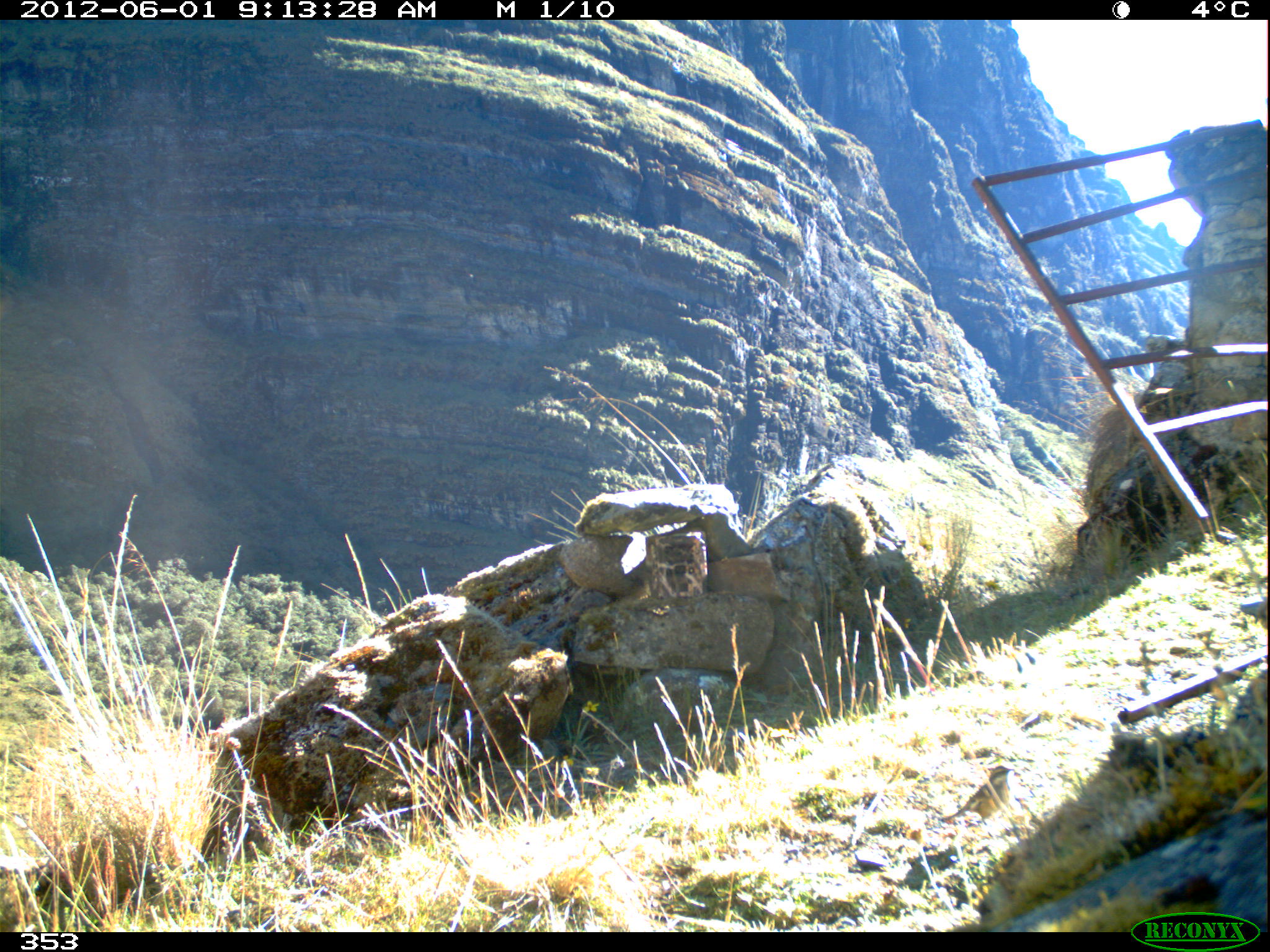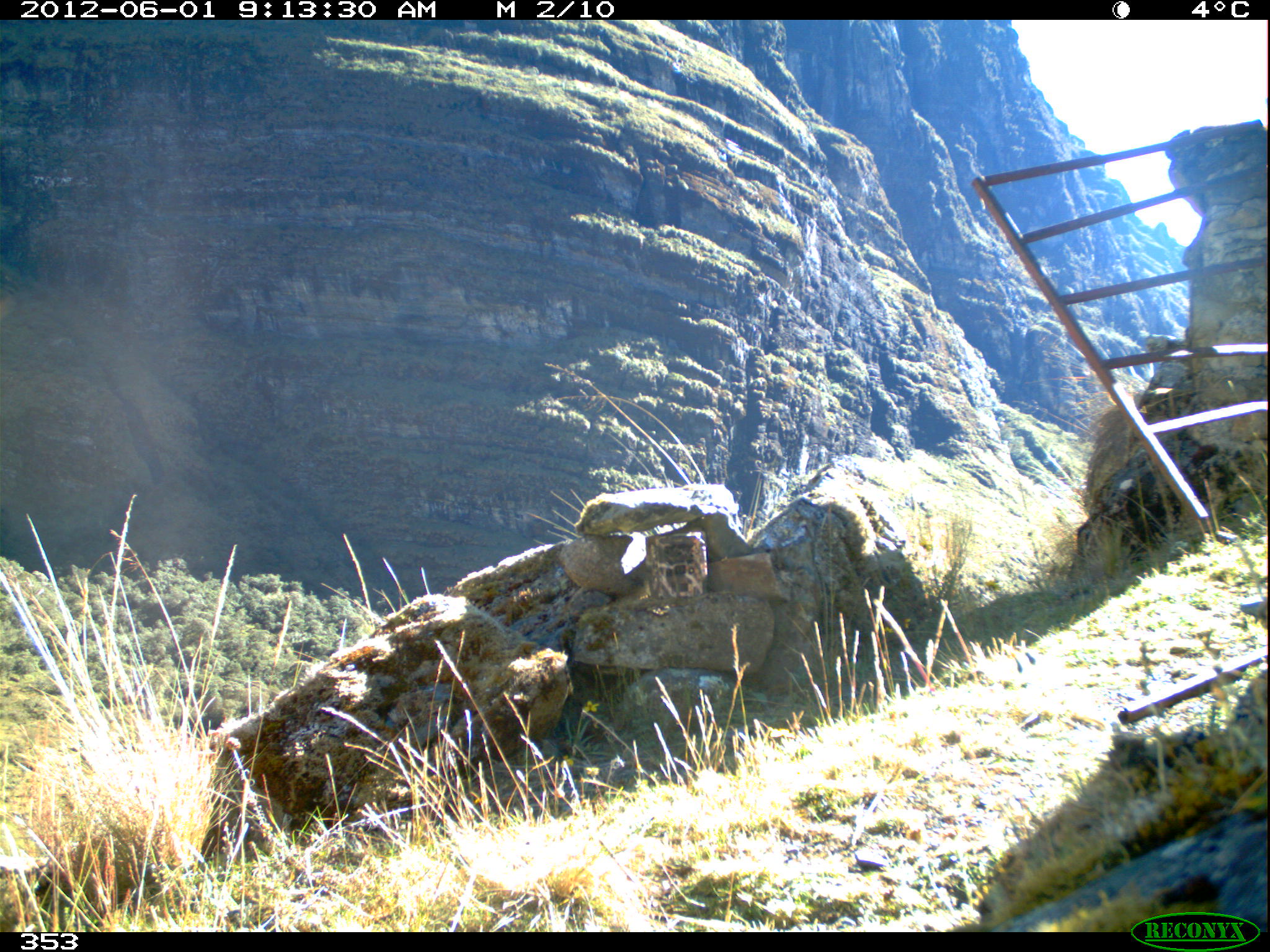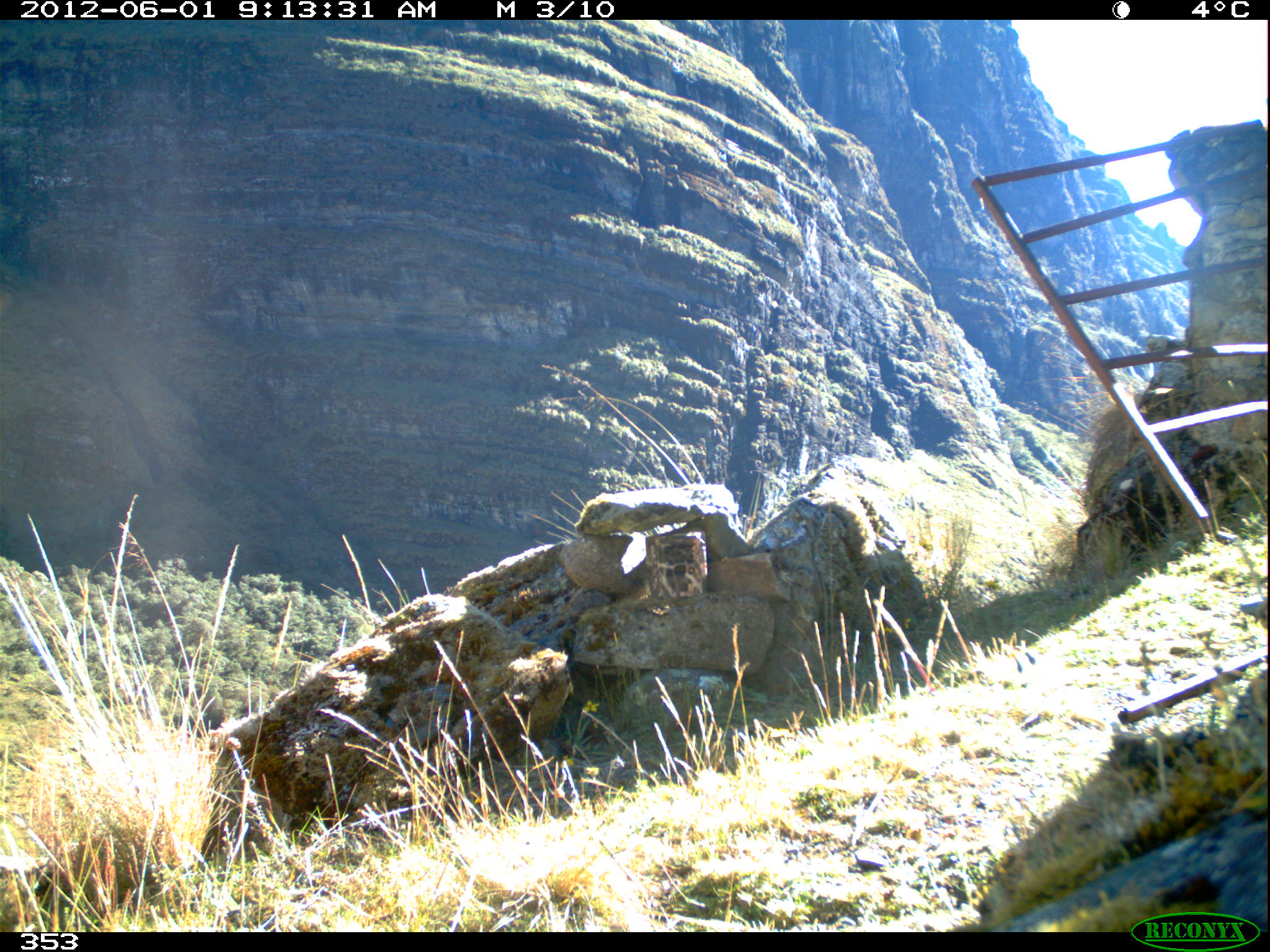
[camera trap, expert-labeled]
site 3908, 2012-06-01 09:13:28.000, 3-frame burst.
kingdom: Animalia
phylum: Chordata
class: Aves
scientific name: Aves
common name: bird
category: unknown bird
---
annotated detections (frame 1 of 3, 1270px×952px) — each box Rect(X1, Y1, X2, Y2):
unknown bird: Rect(942, 764, 1016, 828)